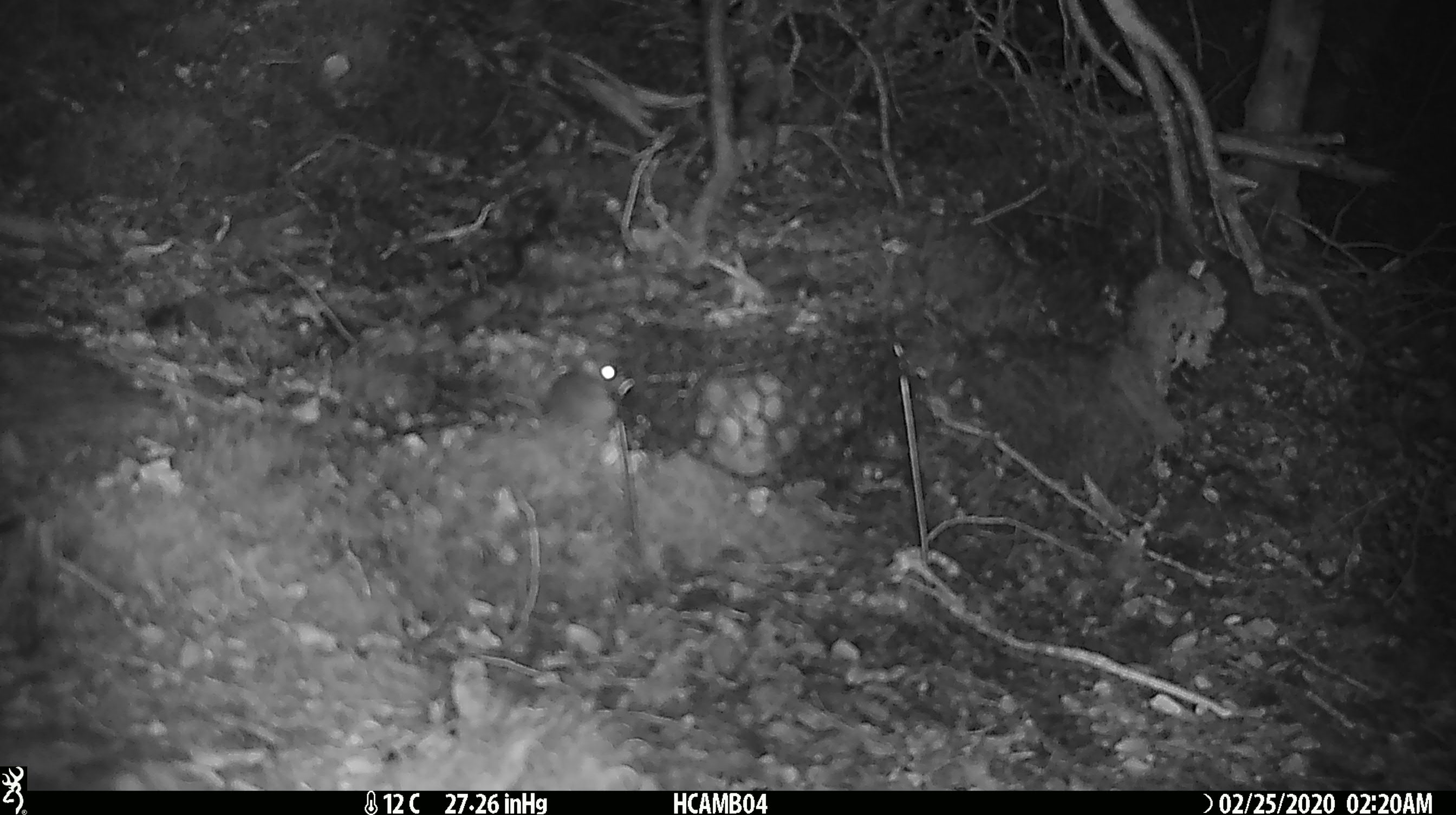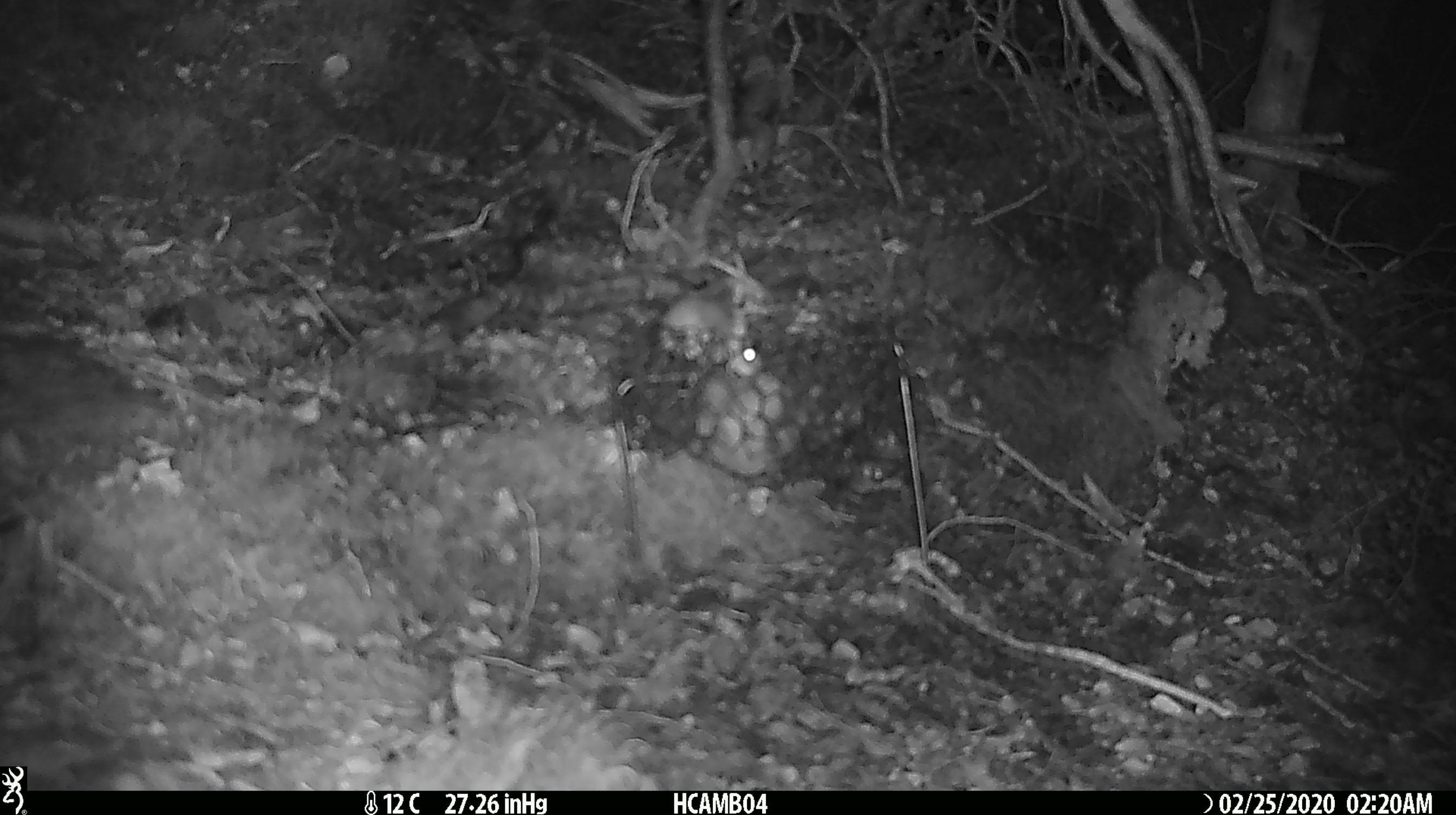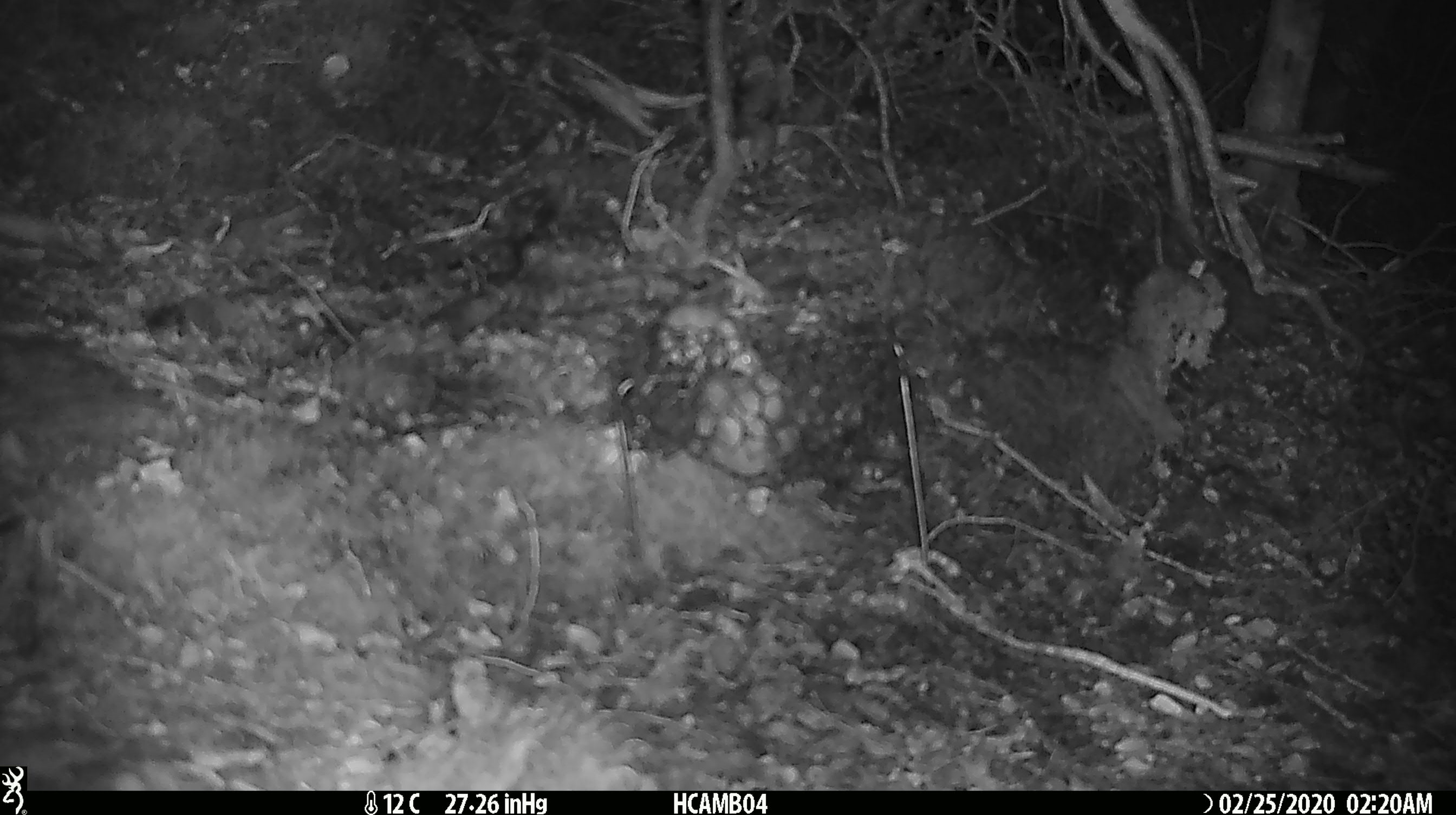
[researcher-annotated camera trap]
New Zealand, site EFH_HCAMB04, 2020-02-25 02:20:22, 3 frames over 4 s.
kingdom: Animalia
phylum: Chordata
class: Mammalia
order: Rodentia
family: Muridae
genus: Mus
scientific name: Mus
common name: mouse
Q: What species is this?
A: Mouse (Mus).